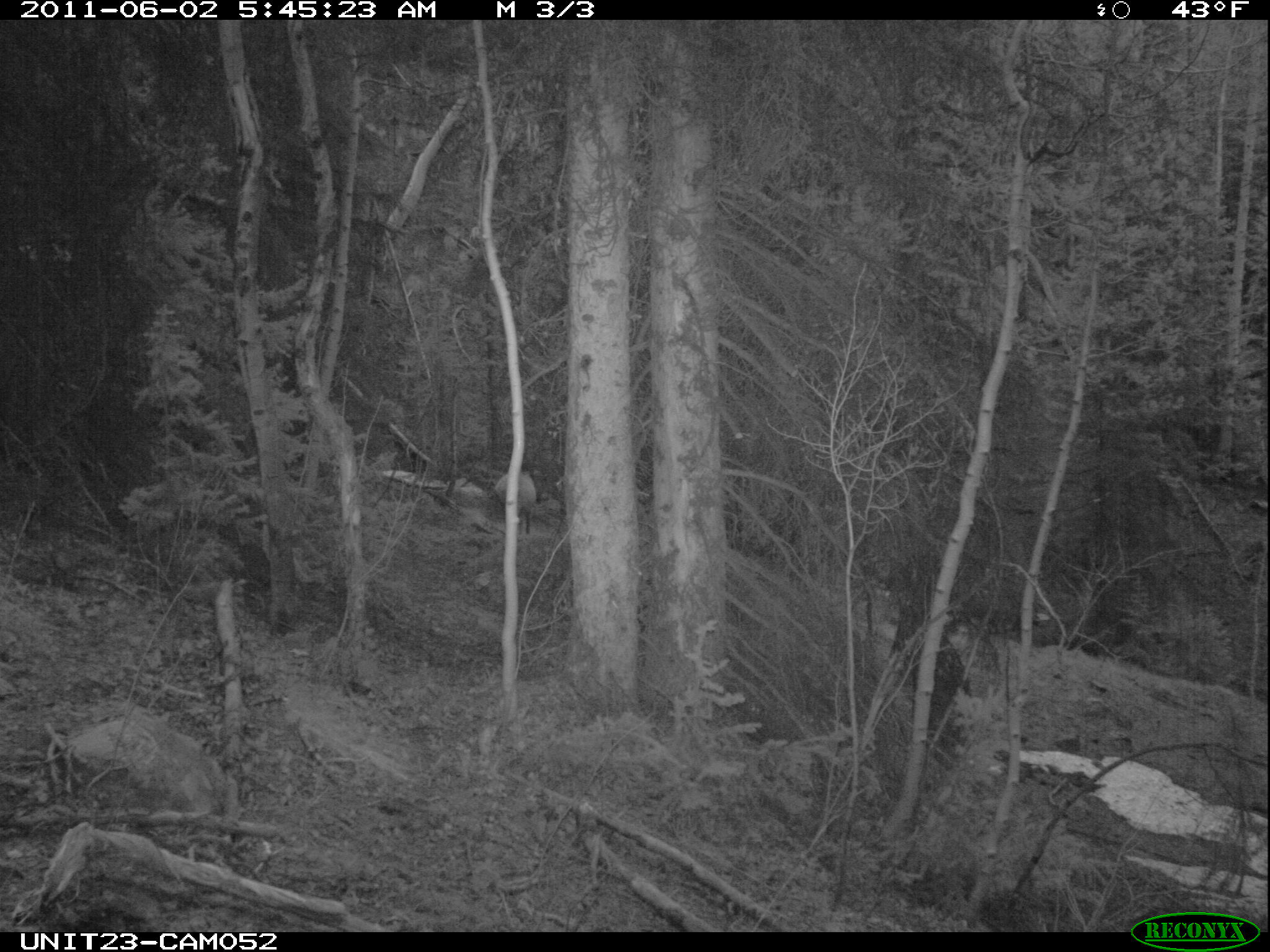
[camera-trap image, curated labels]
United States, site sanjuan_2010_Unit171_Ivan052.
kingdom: Animalia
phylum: Chordata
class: Mammalia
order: Artiodactyla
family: Cervidae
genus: Cervus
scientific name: Cervus elaphus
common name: red deer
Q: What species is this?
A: Cervus elaphus (red deer).